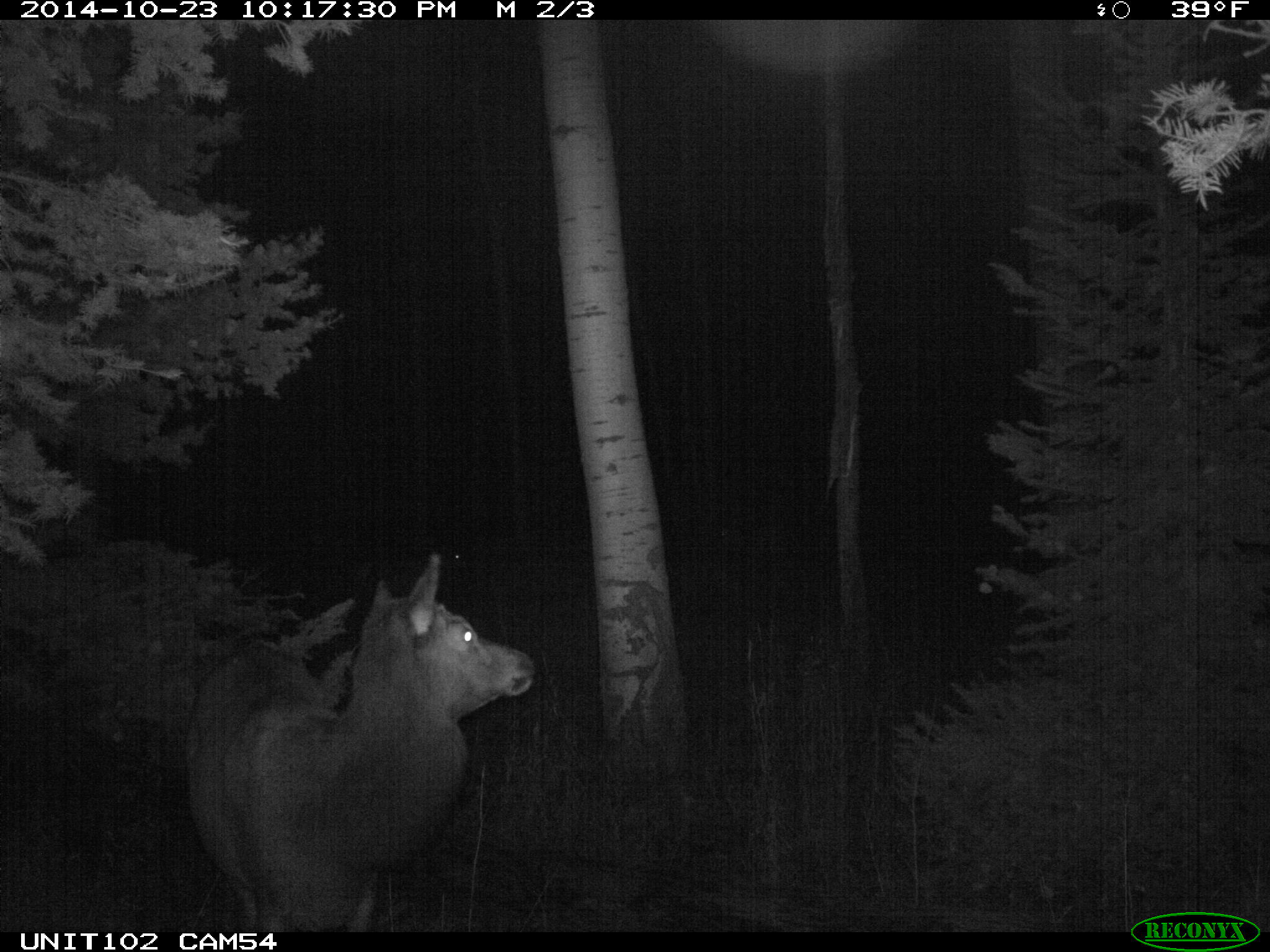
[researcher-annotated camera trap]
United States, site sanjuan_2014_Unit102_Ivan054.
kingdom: Animalia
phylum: Chordata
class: Mammalia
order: Artiodactyla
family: Cervidae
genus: Cervus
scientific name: Cervus elaphus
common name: red deer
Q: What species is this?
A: Cervus elaphus (red deer).